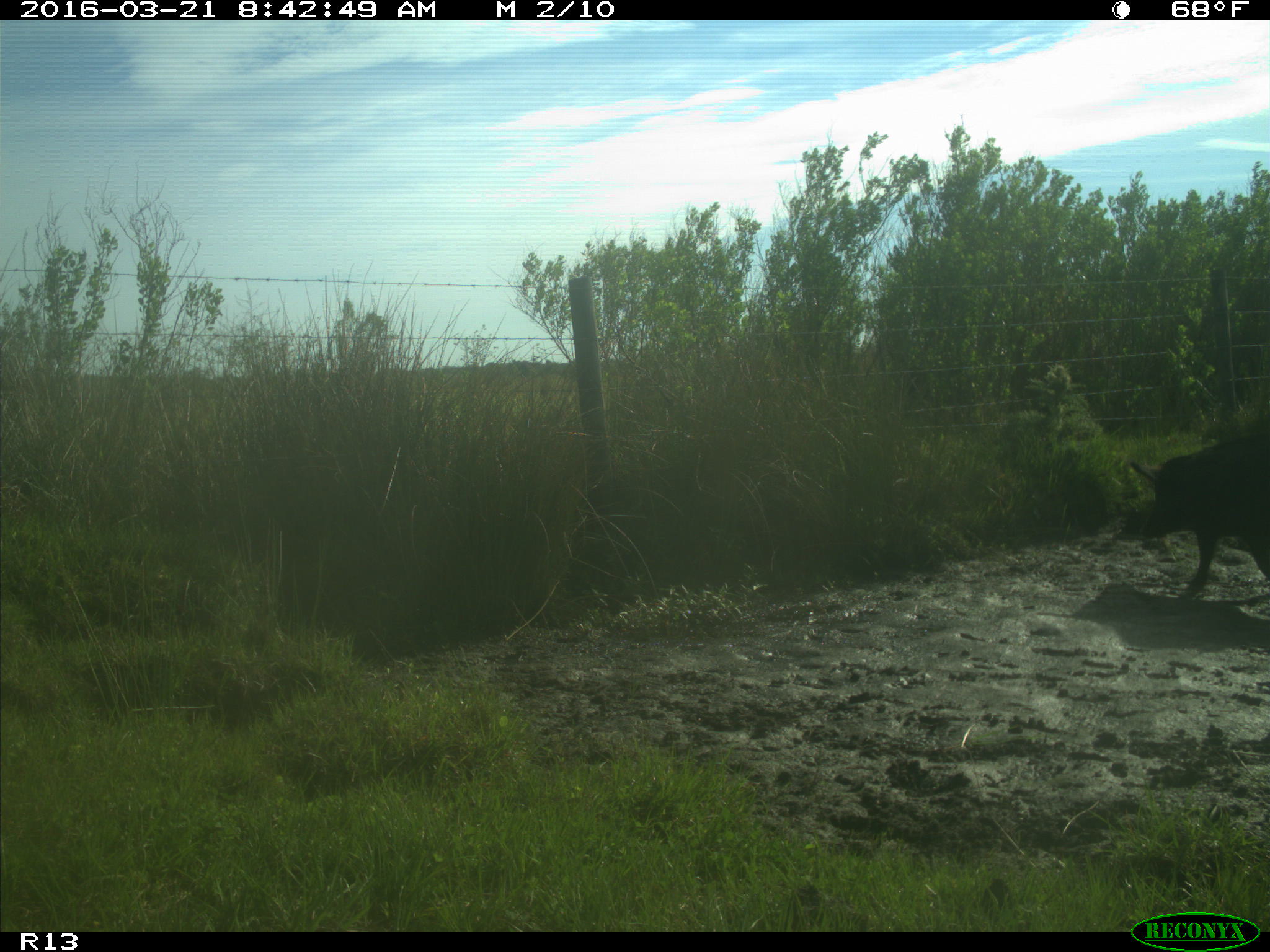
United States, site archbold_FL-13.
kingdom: Animalia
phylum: Chordata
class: Mammalia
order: Artiodactyla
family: Suidae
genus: Sus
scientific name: Sus scrofa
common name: wild boar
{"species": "Sus scrofa (wild boar)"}